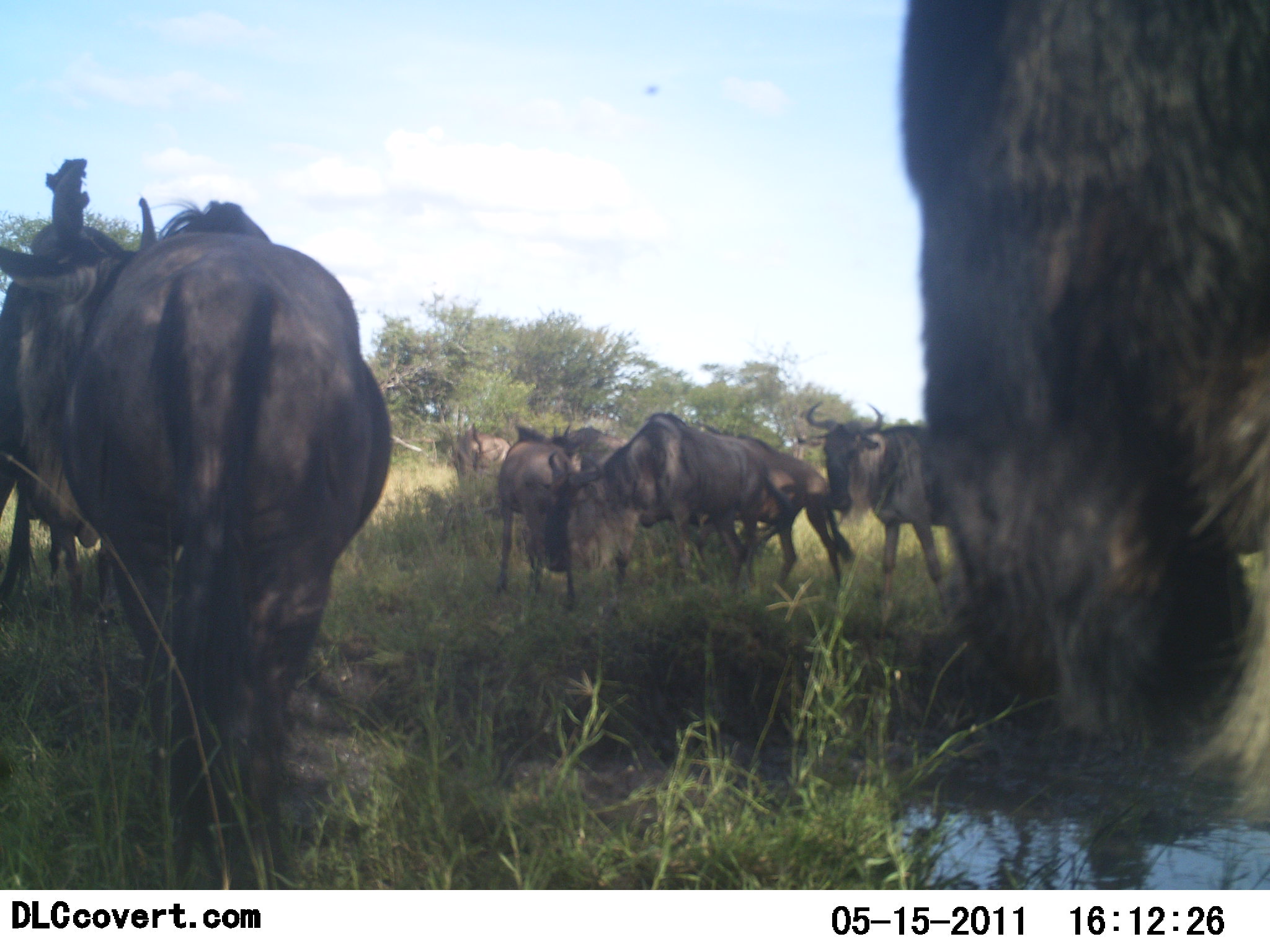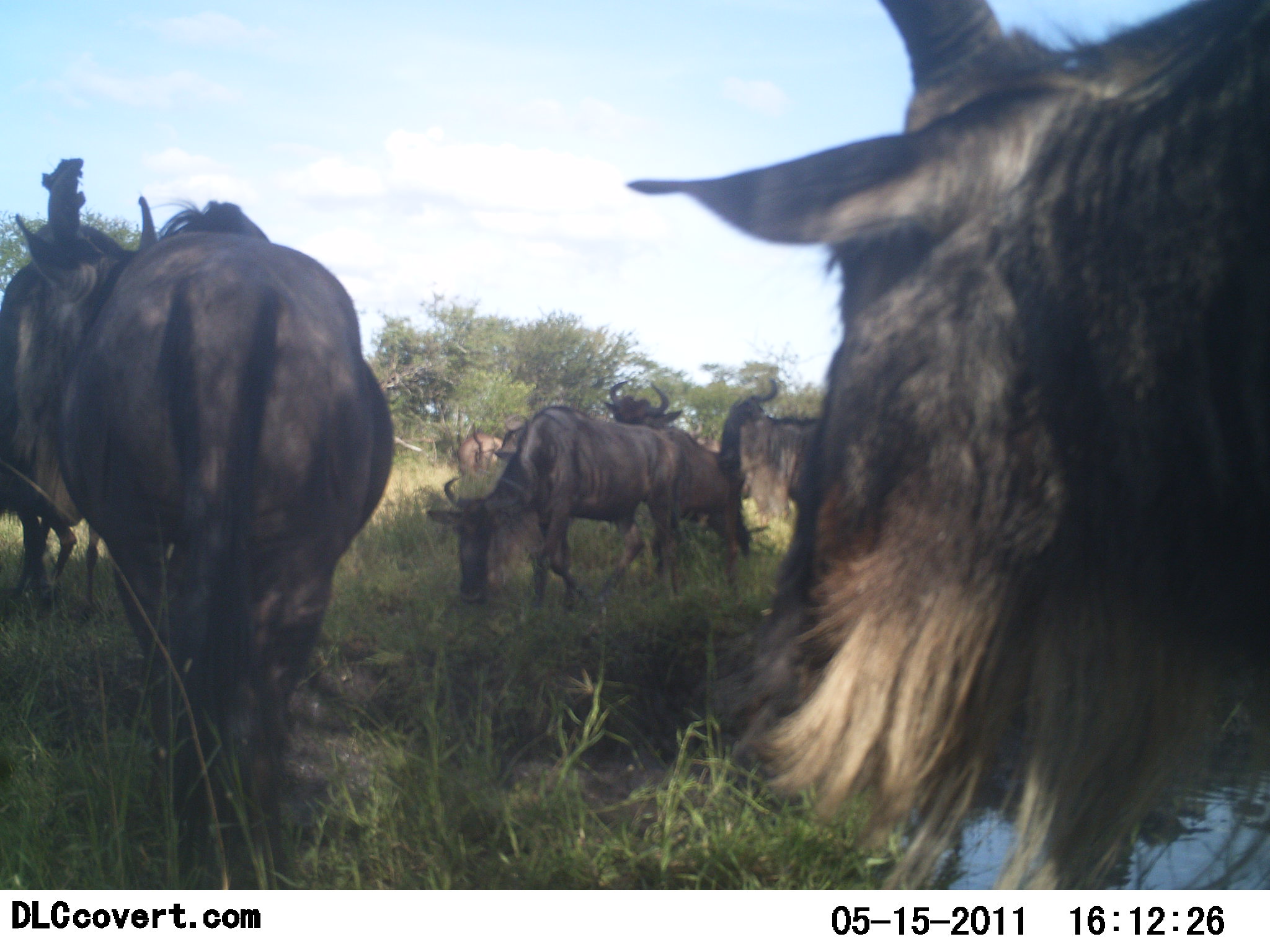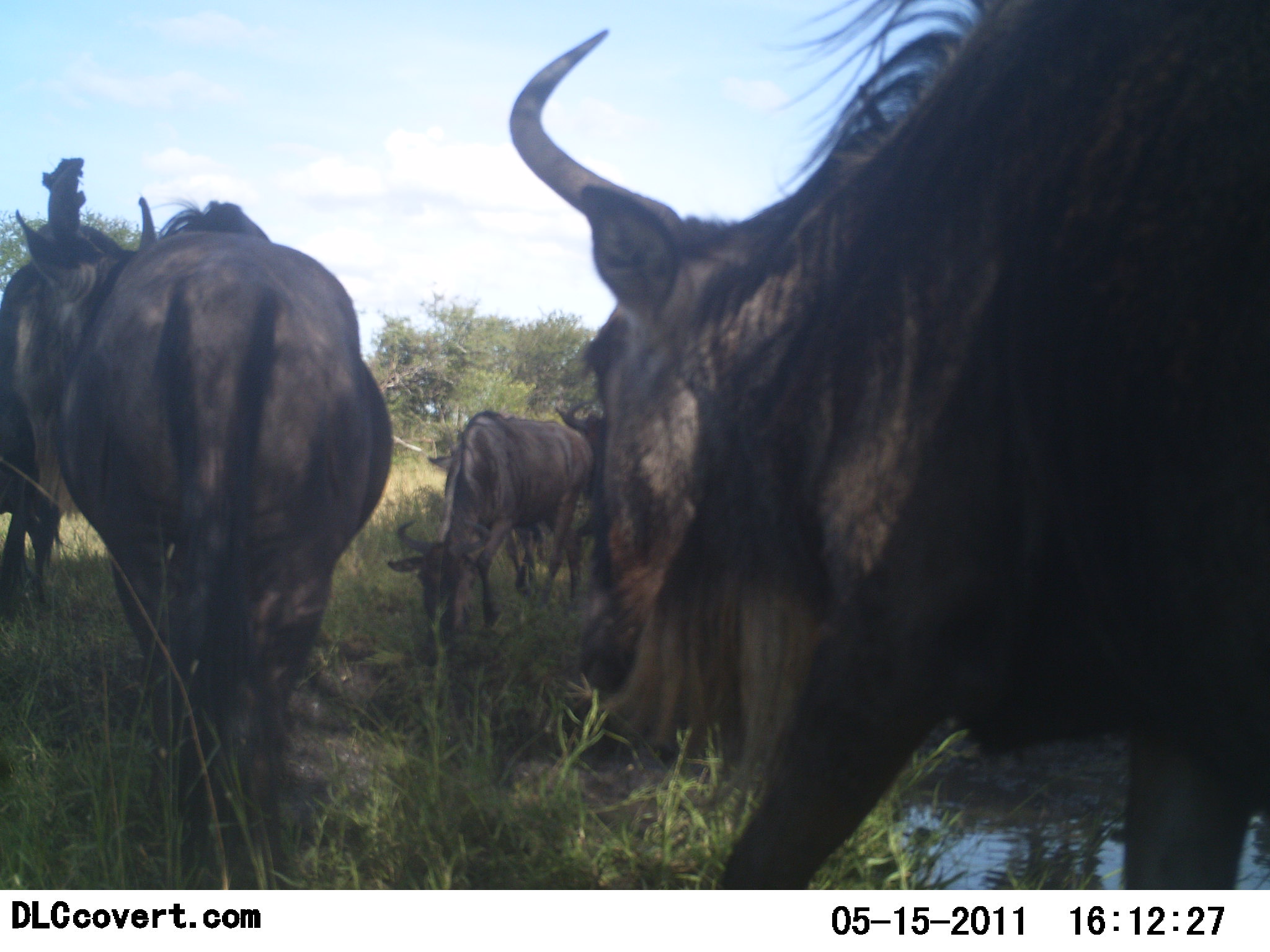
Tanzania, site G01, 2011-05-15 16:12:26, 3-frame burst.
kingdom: Animalia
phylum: Chordata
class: Mammalia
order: Artiodactyla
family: Bovidae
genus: Connochaetes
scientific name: Connochaetes taurinus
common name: blue wildebeest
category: wildebeest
Wildebeest (blue wildebeest) (Connochaetes taurinus), count 7. Behavior (volunteer vote fractions): standing 38%, resting 0%, moving 54%, interacting 31%. Young present (vote fraction): 0%. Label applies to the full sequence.